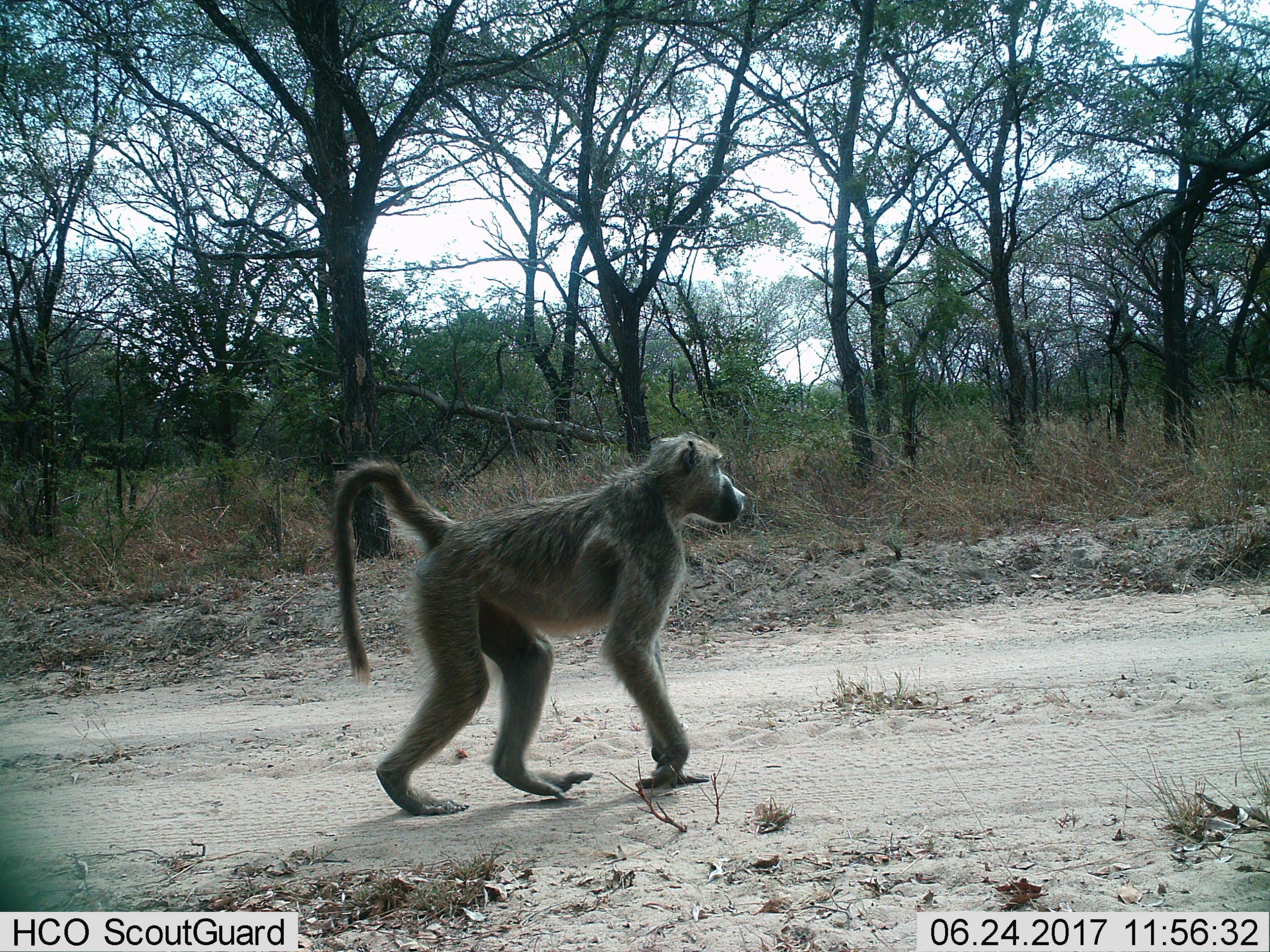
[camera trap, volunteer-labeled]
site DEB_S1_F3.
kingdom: Animalia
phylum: Chordata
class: Mammalia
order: Primates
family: Cercopithecidae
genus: Papio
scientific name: Papio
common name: baboon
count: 1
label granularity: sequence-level